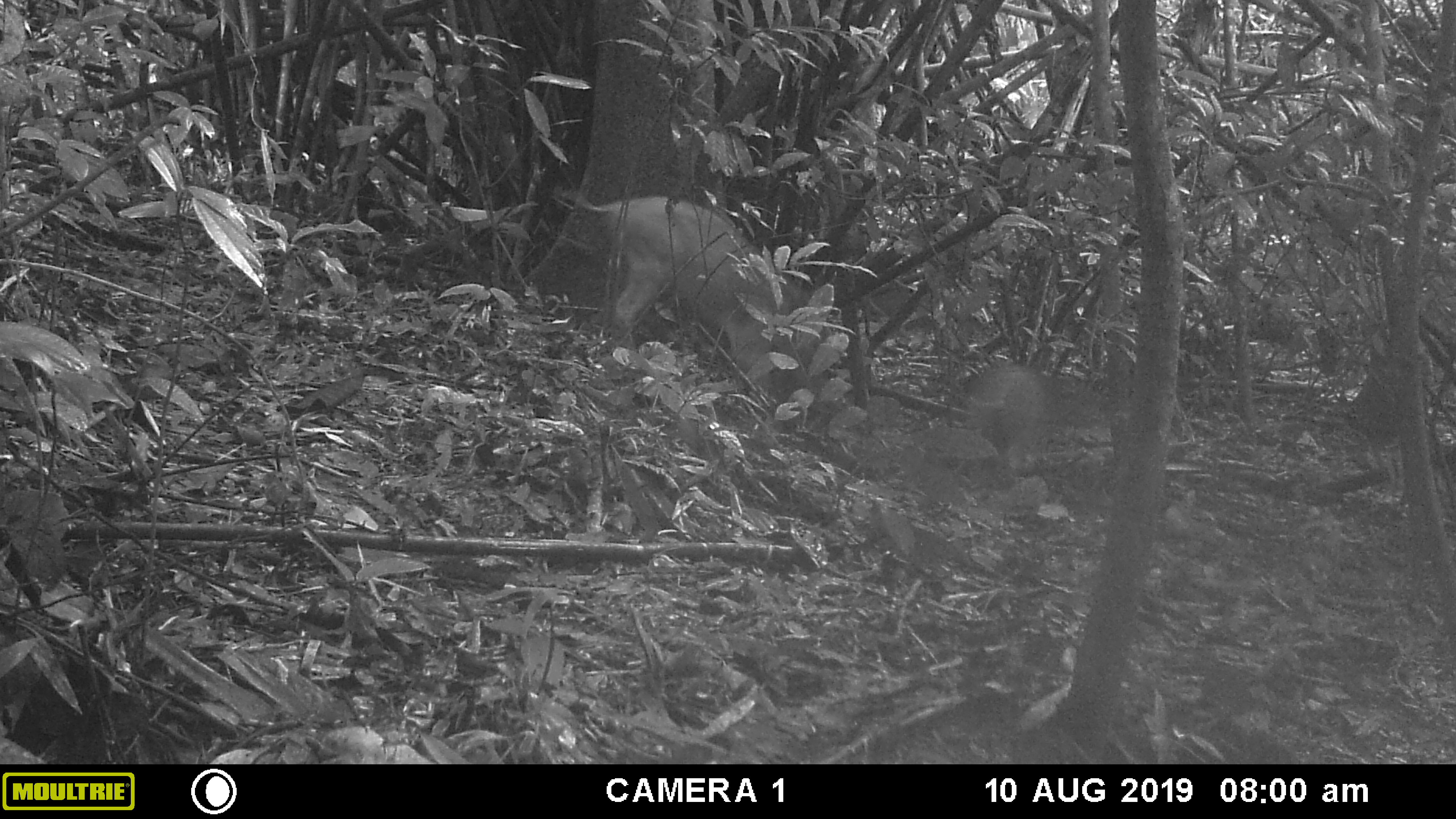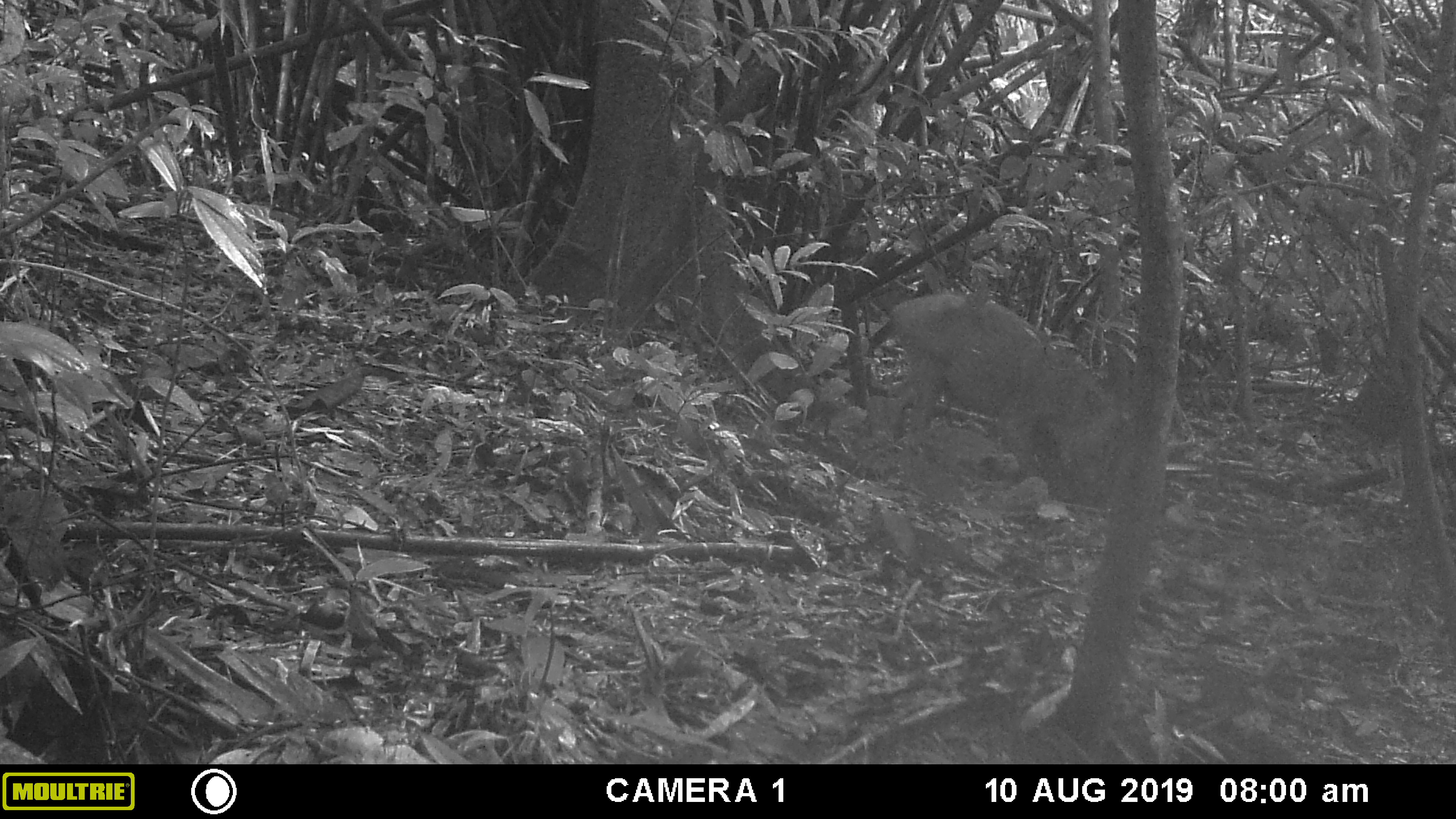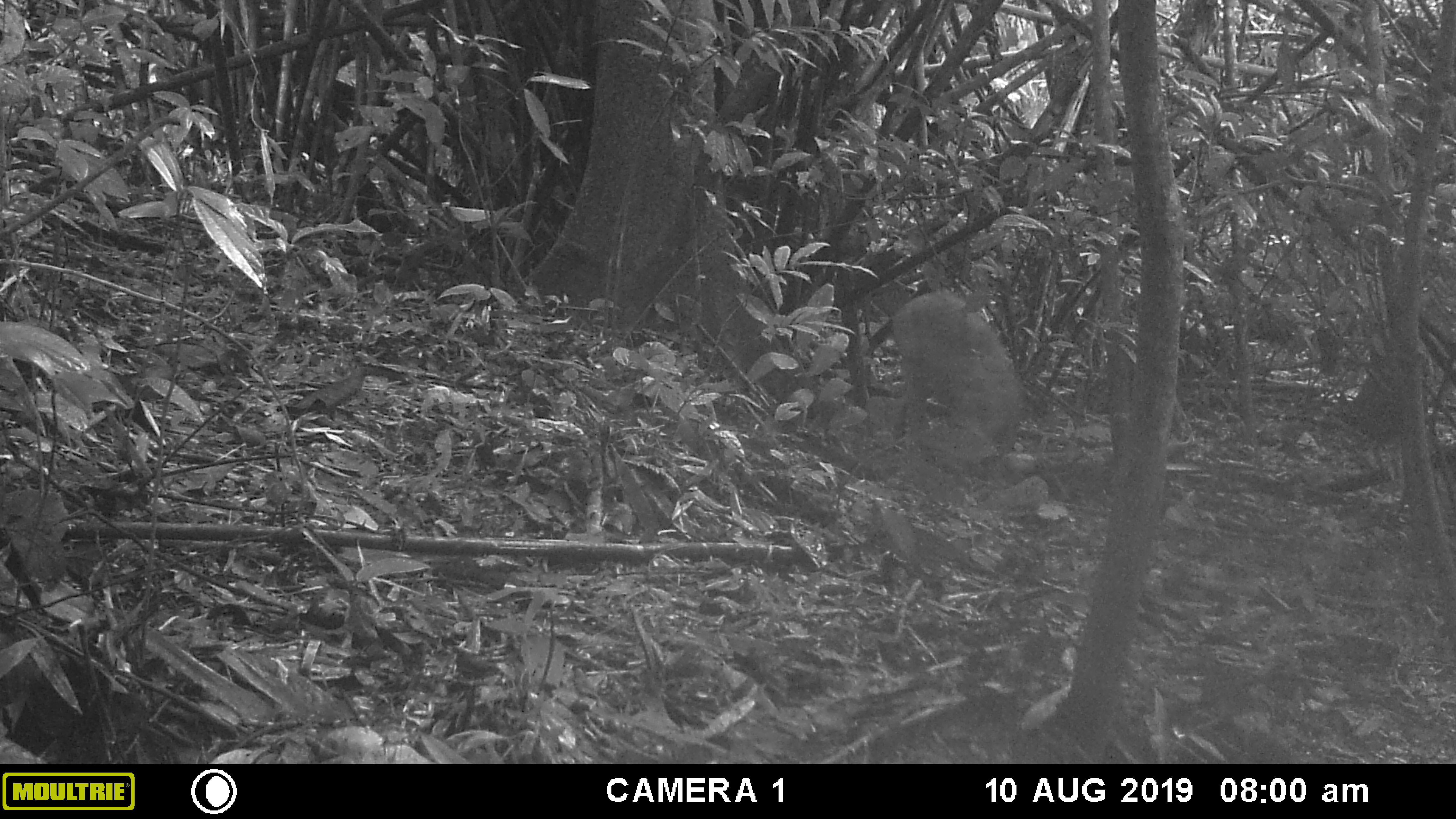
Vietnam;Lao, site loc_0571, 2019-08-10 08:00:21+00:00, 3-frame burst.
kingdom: Animalia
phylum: Chordata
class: Mammalia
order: Artiodactyla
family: Suidae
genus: Sus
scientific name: Sus scrofa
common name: eurasian wild pig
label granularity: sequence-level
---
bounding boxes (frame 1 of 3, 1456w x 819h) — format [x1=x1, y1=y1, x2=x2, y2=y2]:
eurasian wild pig: [x1=580, y1=194, x2=810, y2=391]; [x1=965, y1=364, x2=1048, y2=470]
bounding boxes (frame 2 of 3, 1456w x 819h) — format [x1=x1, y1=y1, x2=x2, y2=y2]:
eurasian wild pig: [x1=886, y1=291, x2=1121, y2=503]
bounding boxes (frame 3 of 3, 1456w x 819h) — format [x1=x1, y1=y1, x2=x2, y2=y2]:
eurasian wild pig: [x1=888, y1=291, x2=1027, y2=456]